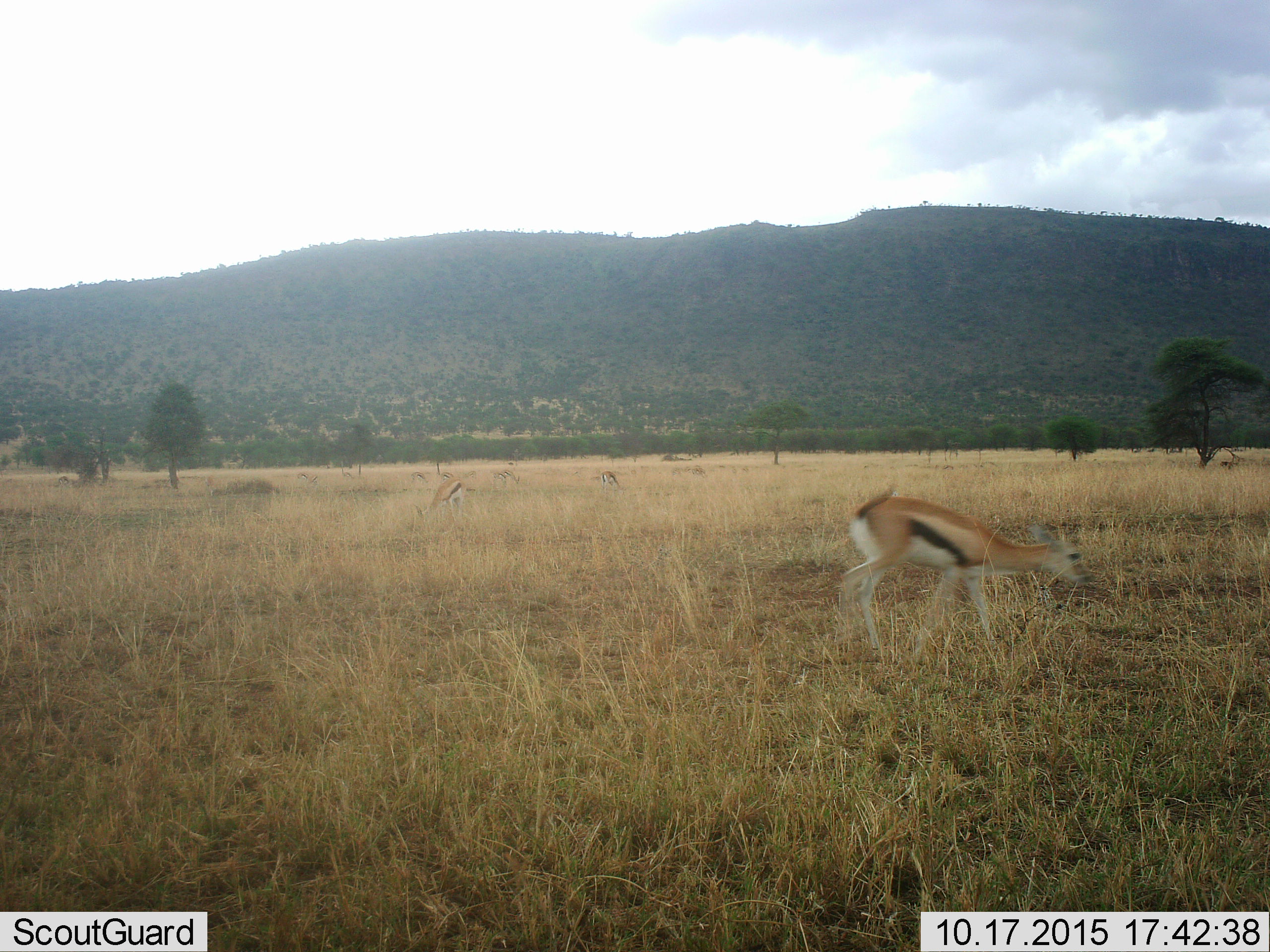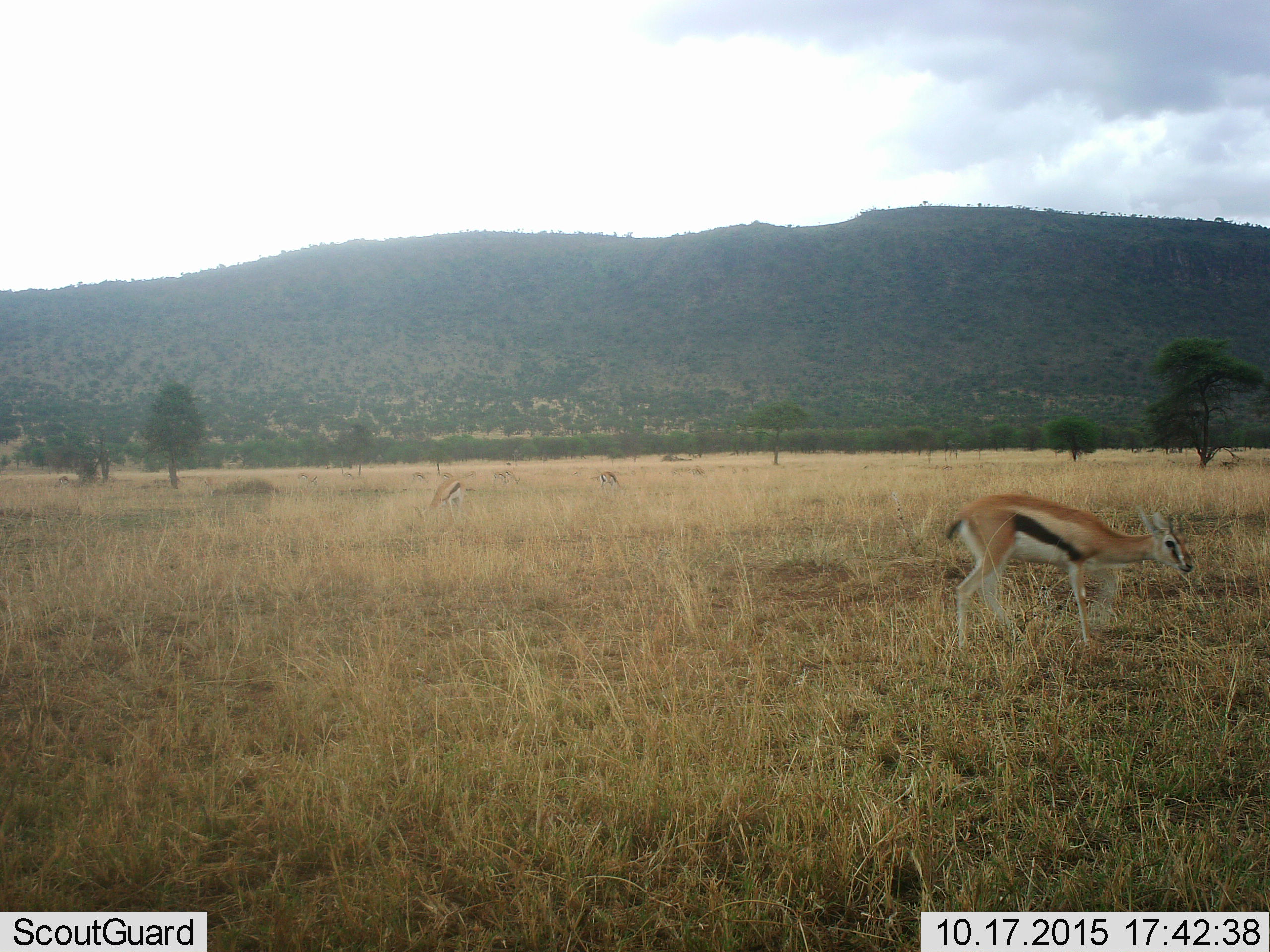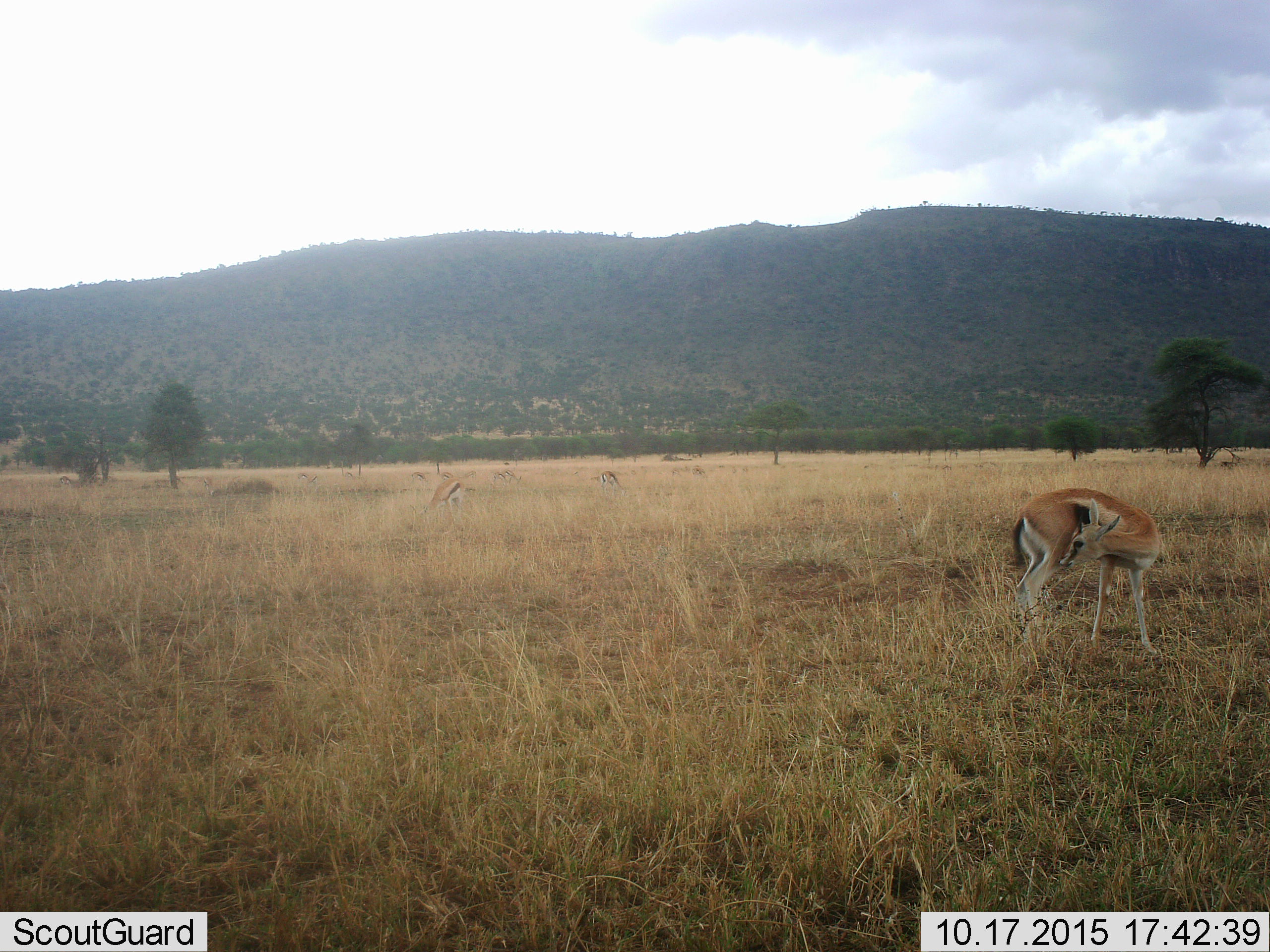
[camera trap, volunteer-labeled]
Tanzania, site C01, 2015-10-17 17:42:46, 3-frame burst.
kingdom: Animalia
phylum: Chordata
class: Mammalia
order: Artiodactyla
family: Bovidae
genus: Eudorcas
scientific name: Eudorcas thomsonii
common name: thomson's gazelle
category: gazellethomsons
Gazellethomsons (thomson's gazelle) (Eudorcas thomsonii), count 9. Behavior (volunteer vote fractions): standing 25%, resting 0%, moving 70%, interacting 0%. Young present (vote fraction): 5%. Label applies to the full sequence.